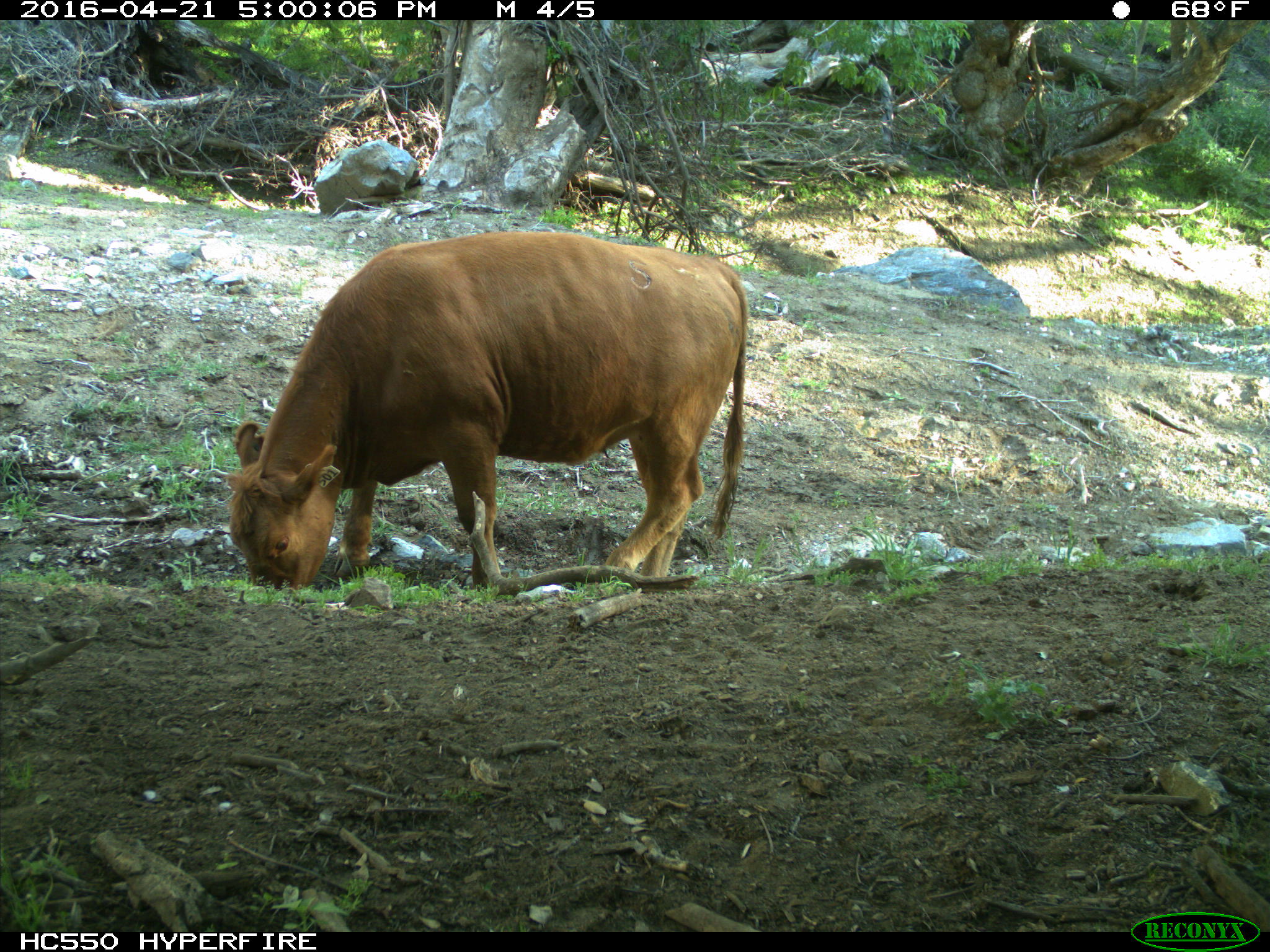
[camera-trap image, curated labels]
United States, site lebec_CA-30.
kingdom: Animalia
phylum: Chordata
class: Mammalia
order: Artiodactyla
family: Bovidae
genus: Bos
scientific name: Bos taurus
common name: domestic cow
Bos taurus (domestic cow).